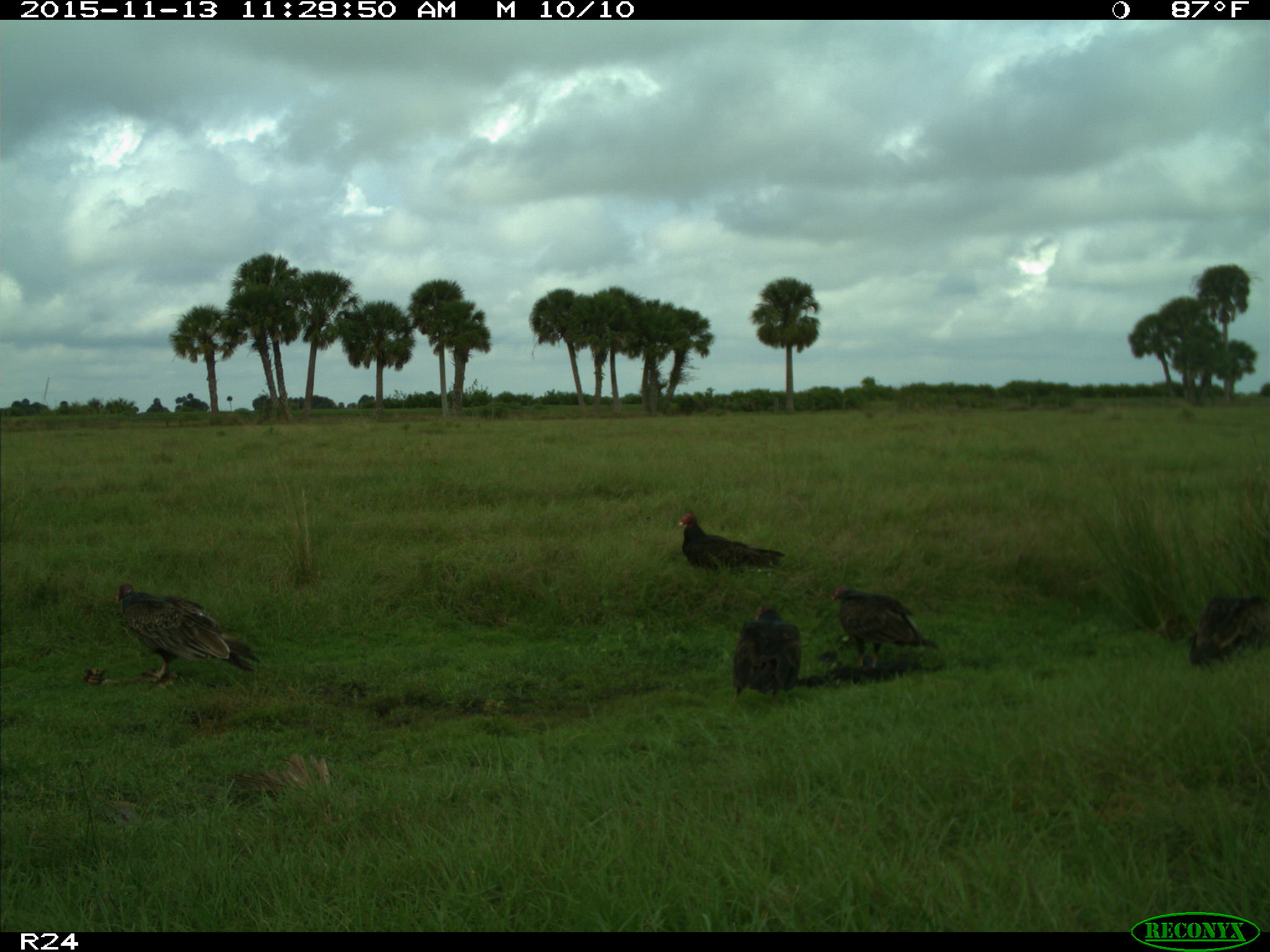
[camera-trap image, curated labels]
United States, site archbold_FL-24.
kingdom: Animalia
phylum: Chordata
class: Aves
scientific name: Aves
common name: birds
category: unidentified bird